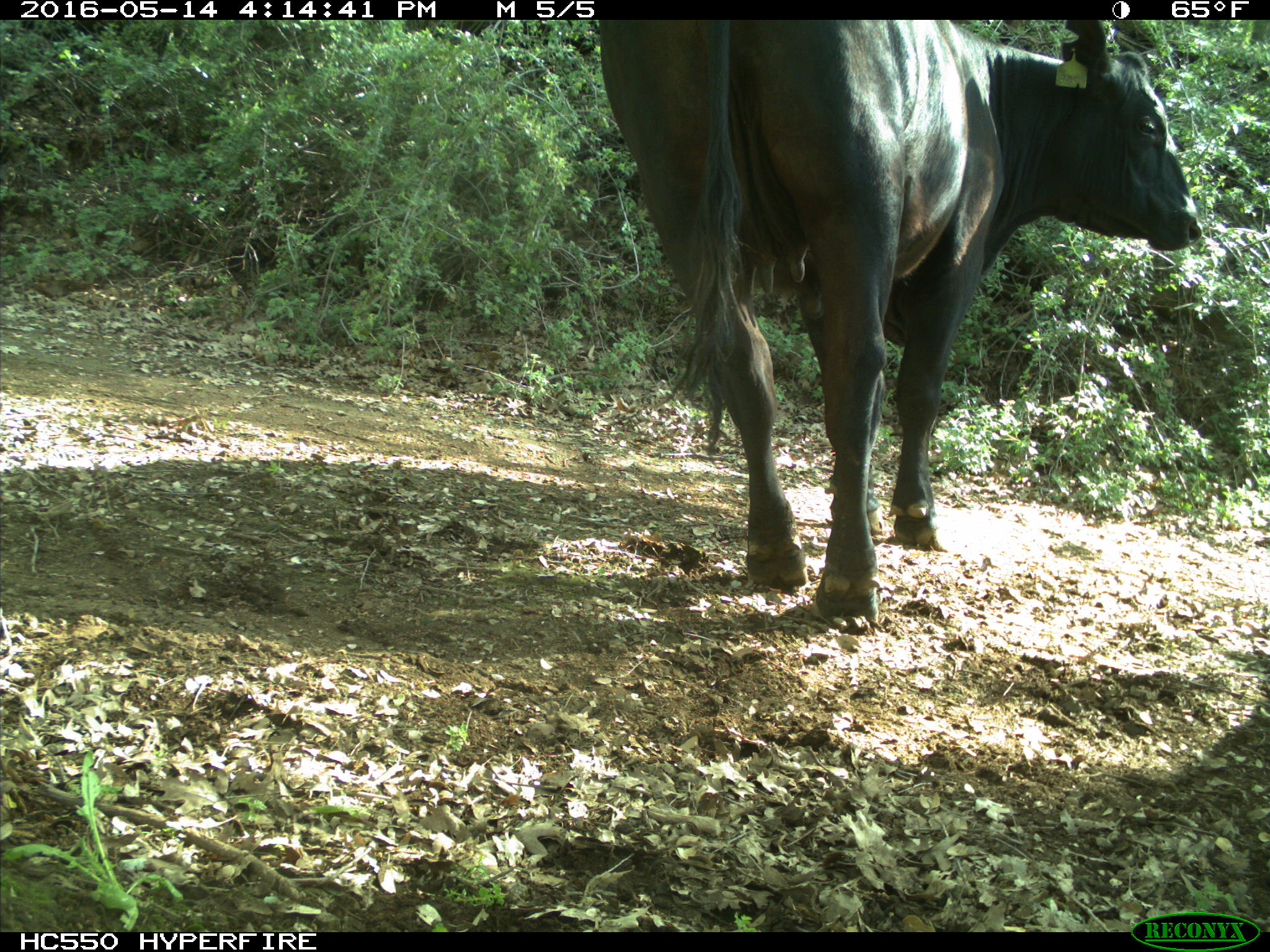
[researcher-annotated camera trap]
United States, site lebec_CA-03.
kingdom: Animalia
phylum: Chordata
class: Mammalia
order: Artiodactyla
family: Bovidae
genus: Bos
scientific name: Bos taurus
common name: domestic cow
Bos taurus (domestic cow).